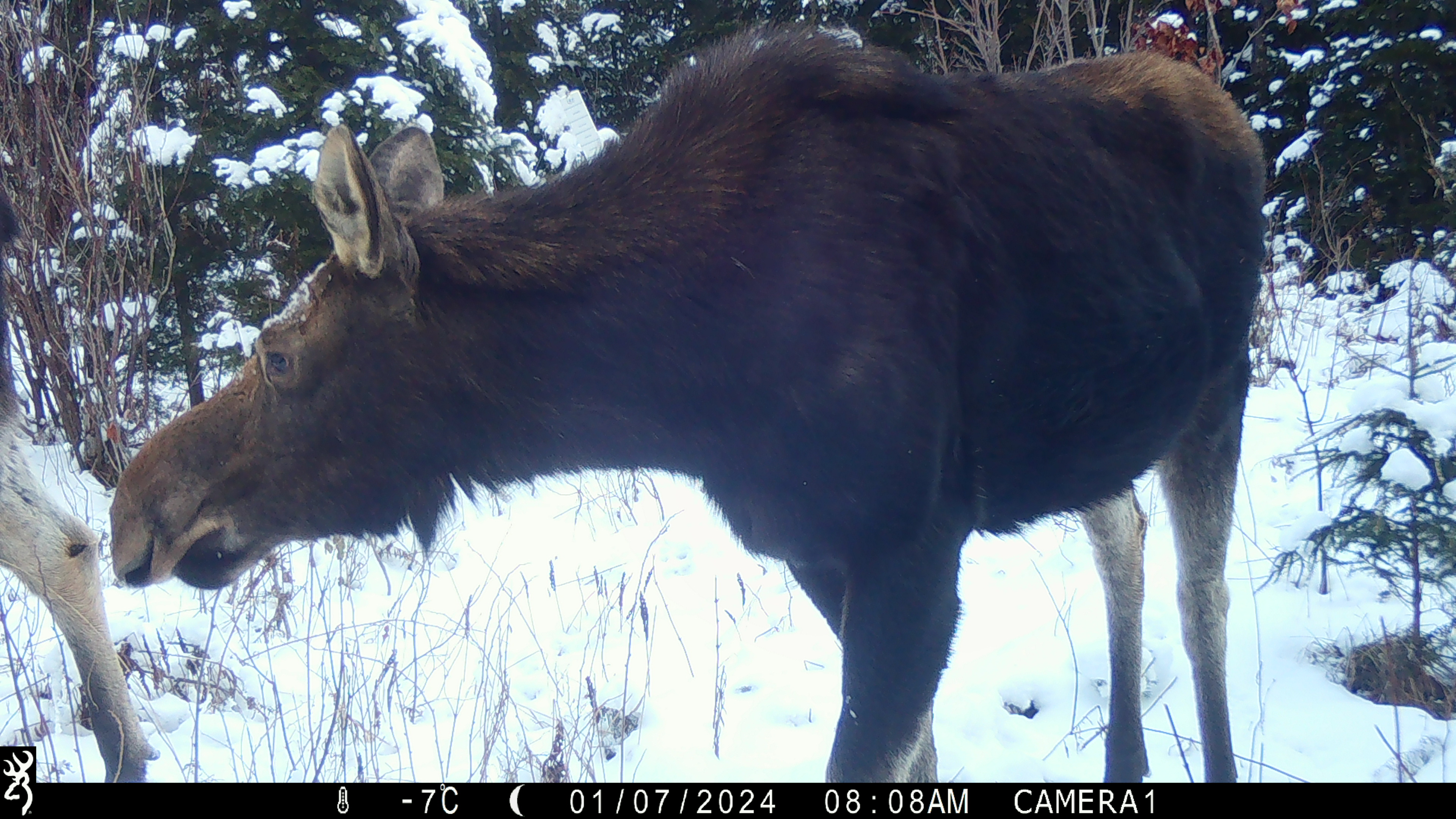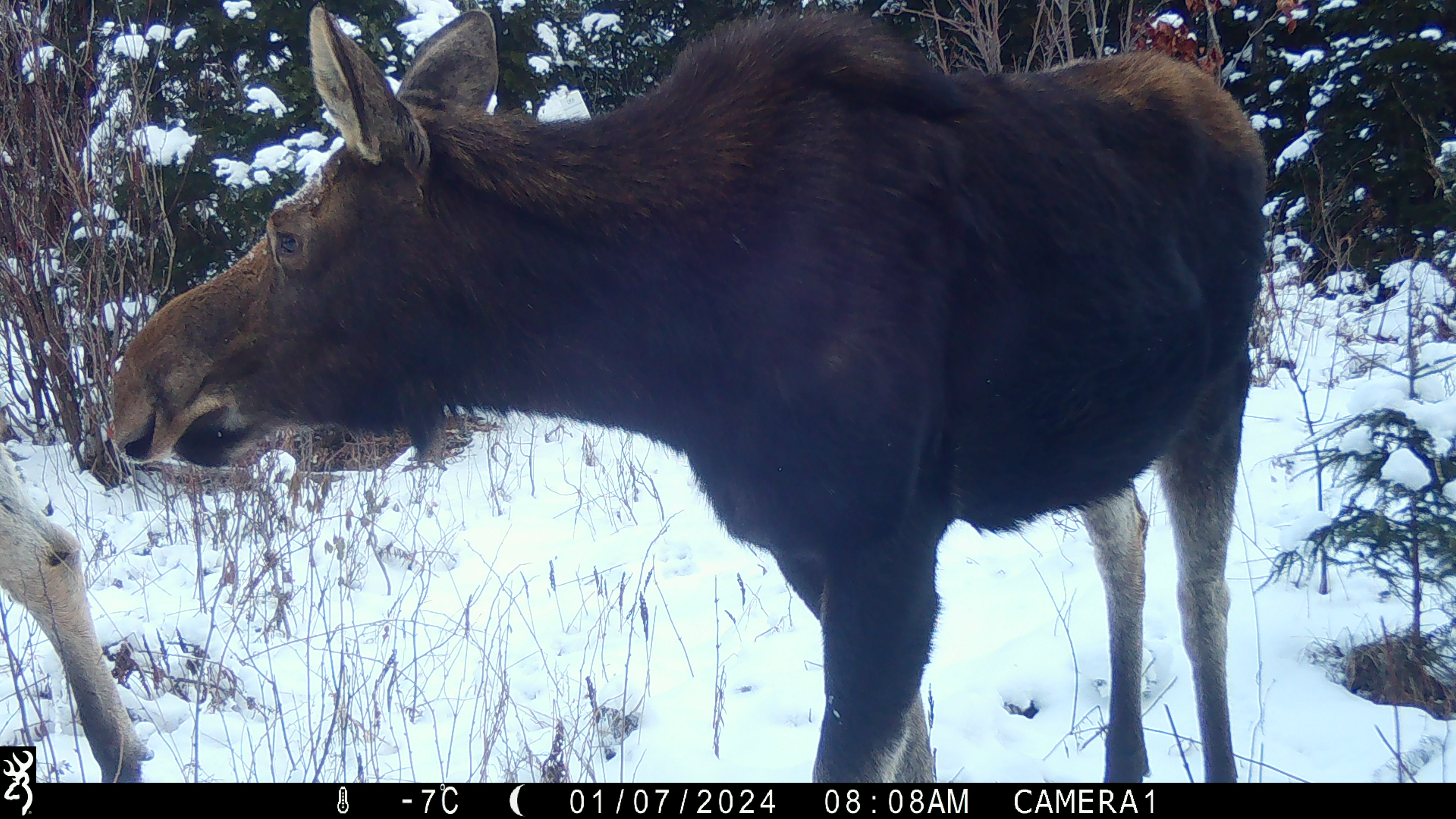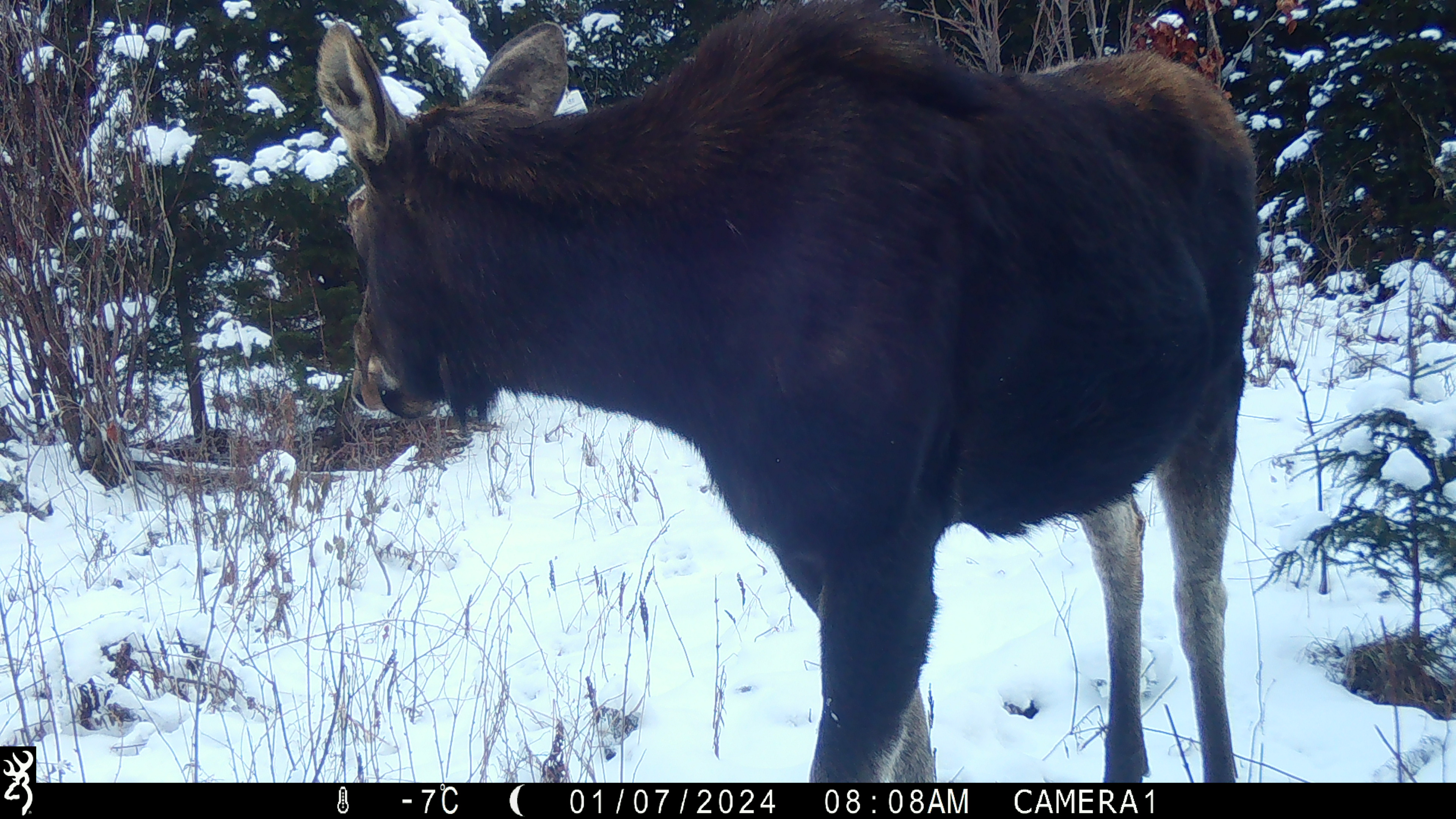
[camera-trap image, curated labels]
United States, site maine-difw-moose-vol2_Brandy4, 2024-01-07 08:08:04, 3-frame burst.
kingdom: Animalia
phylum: Chordata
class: Mammalia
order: Artiodactyla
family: Cervidae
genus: Alces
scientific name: Alces alces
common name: moose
Moose (Alces alces).